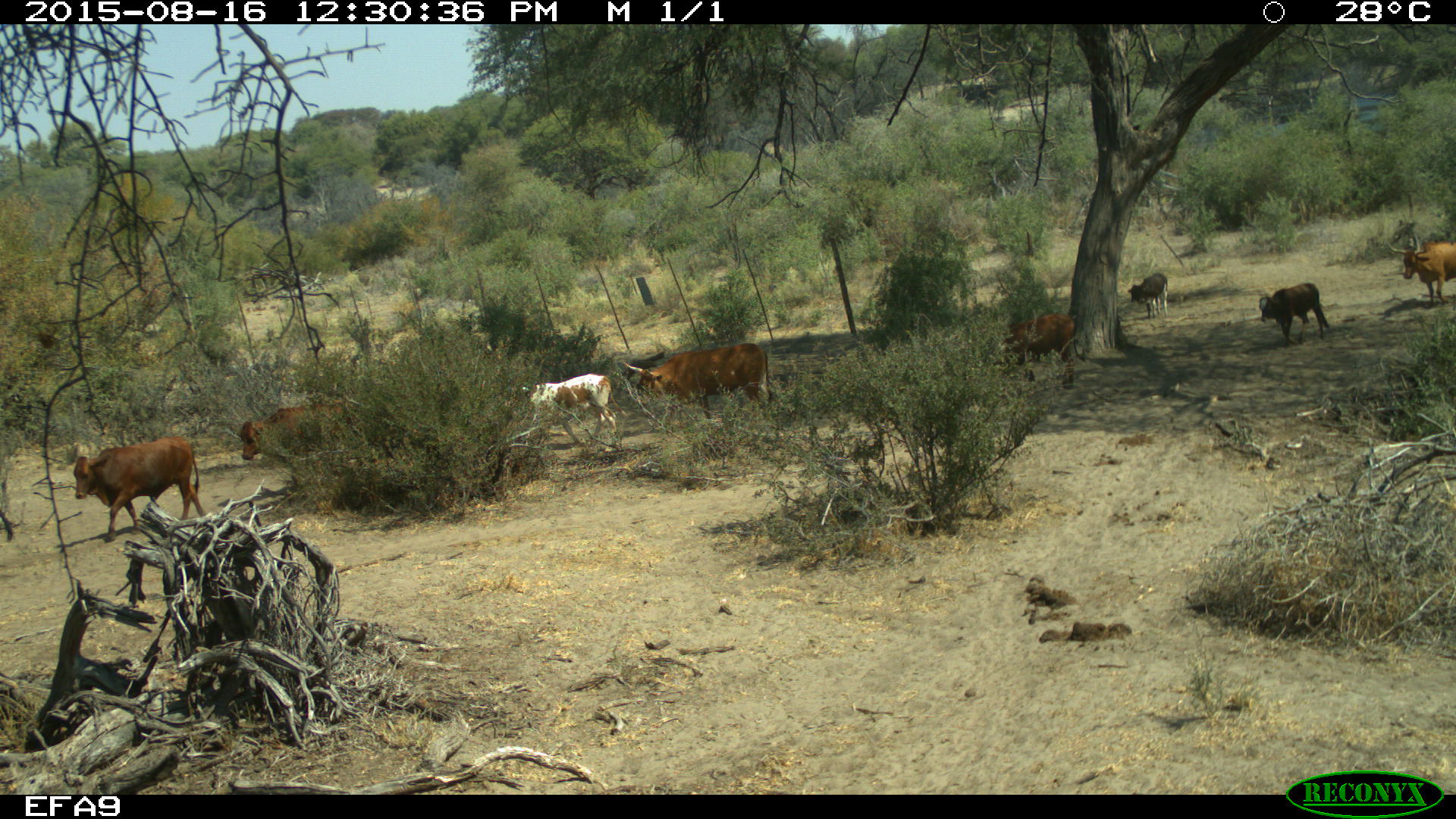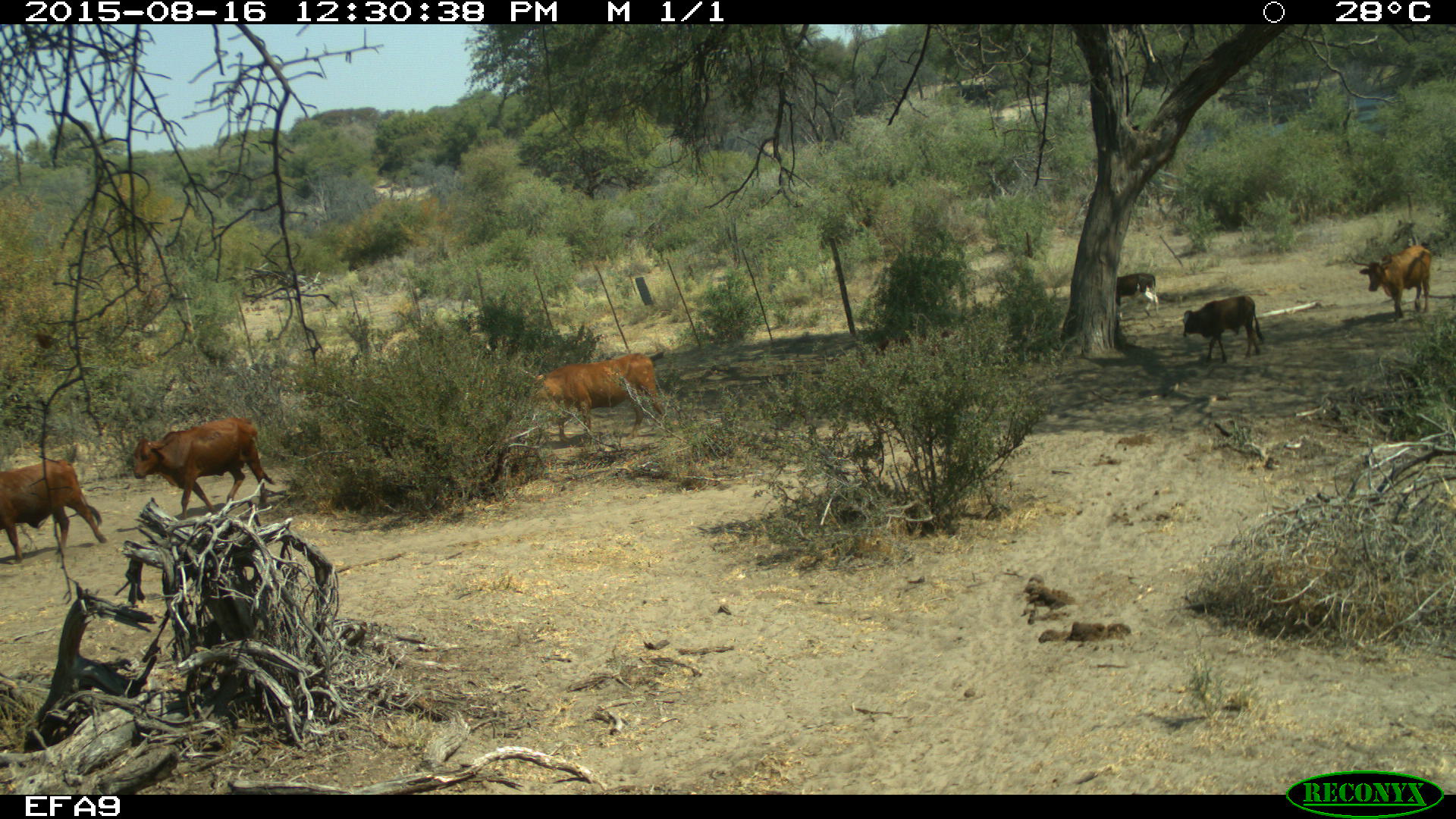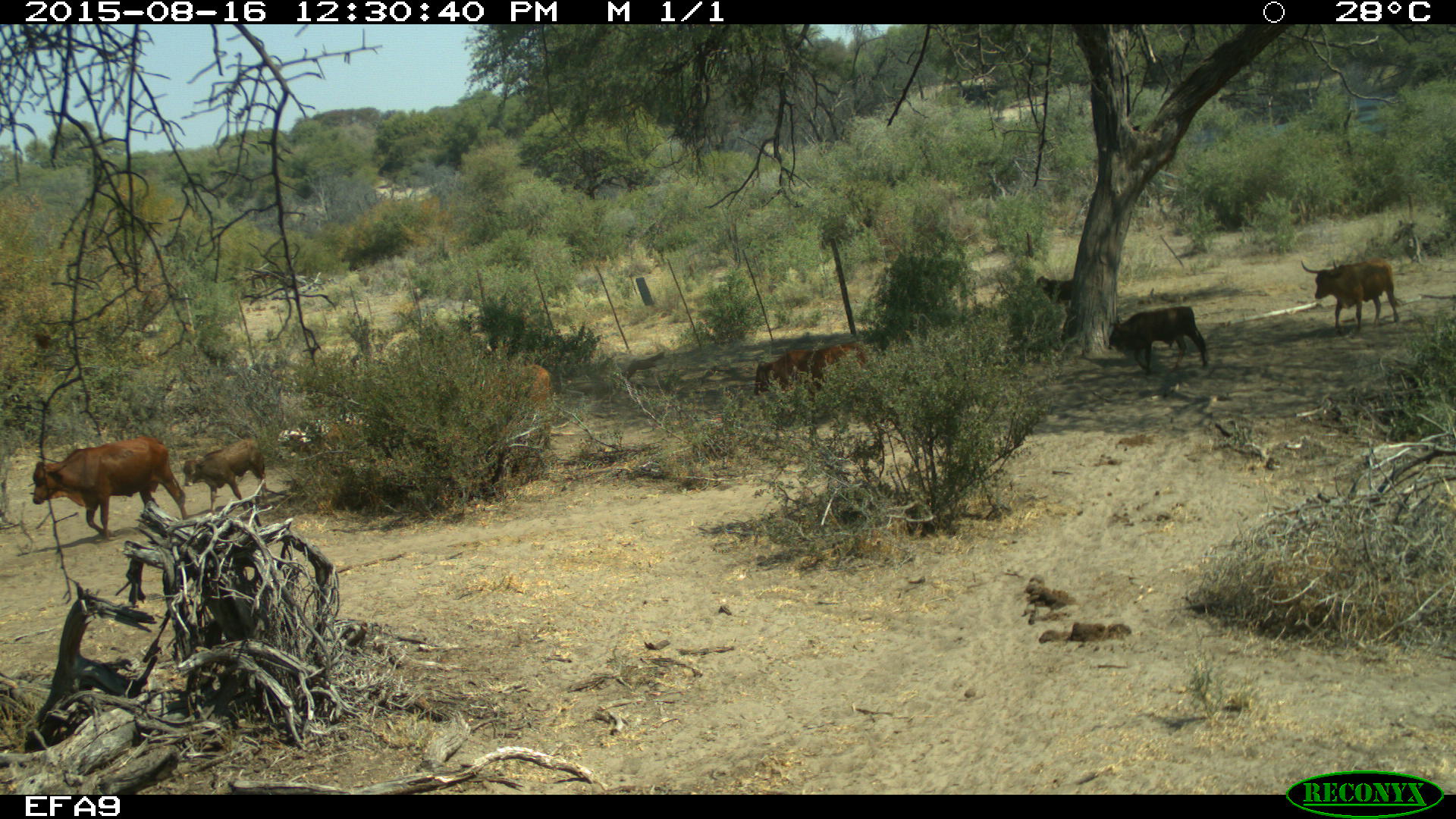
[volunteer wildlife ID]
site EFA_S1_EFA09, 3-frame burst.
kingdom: Animalia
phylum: Chordata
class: Mammalia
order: Artiodactyla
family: Bovidae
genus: Bos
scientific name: Bos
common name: cattle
Cattle (Bos), count 8. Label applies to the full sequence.